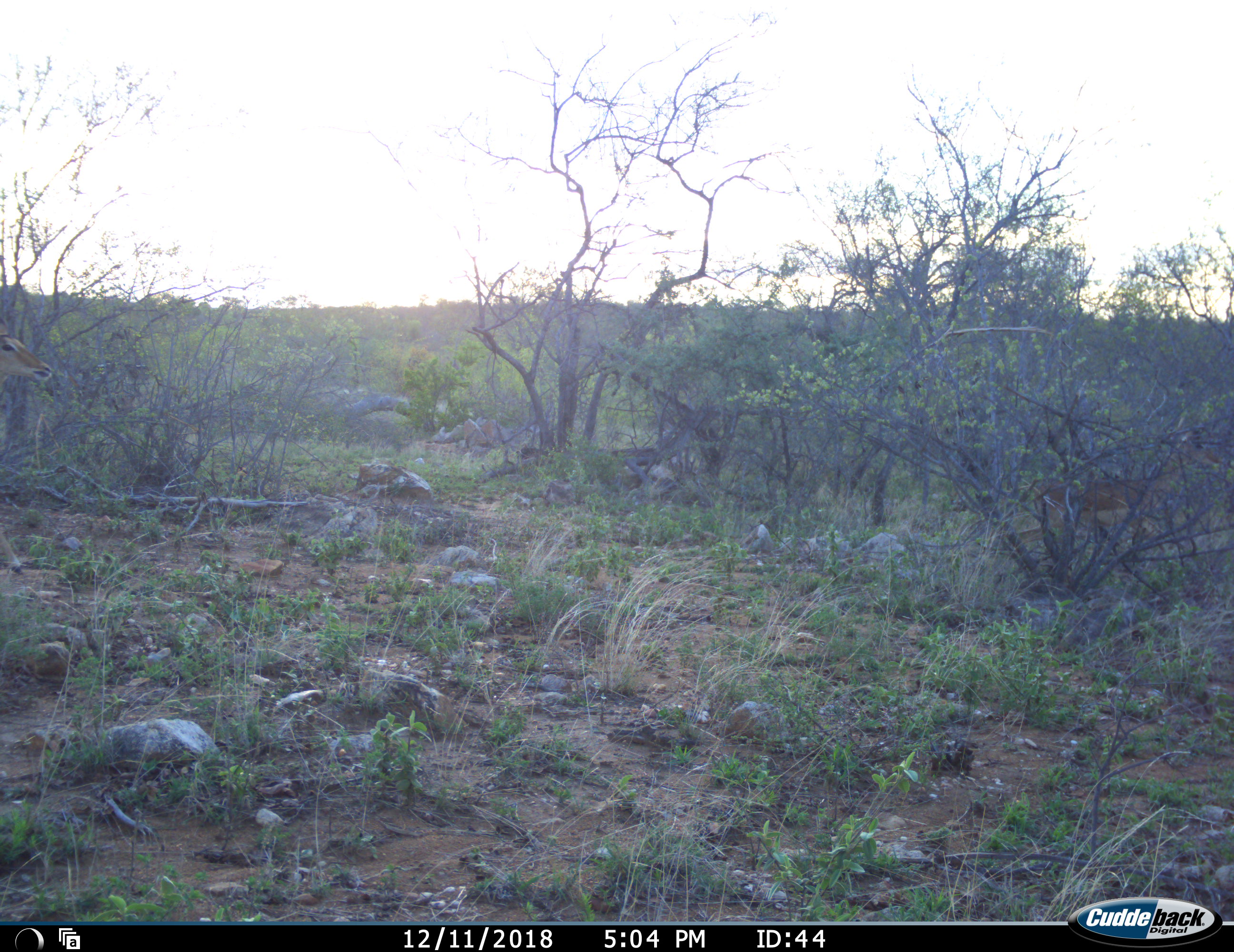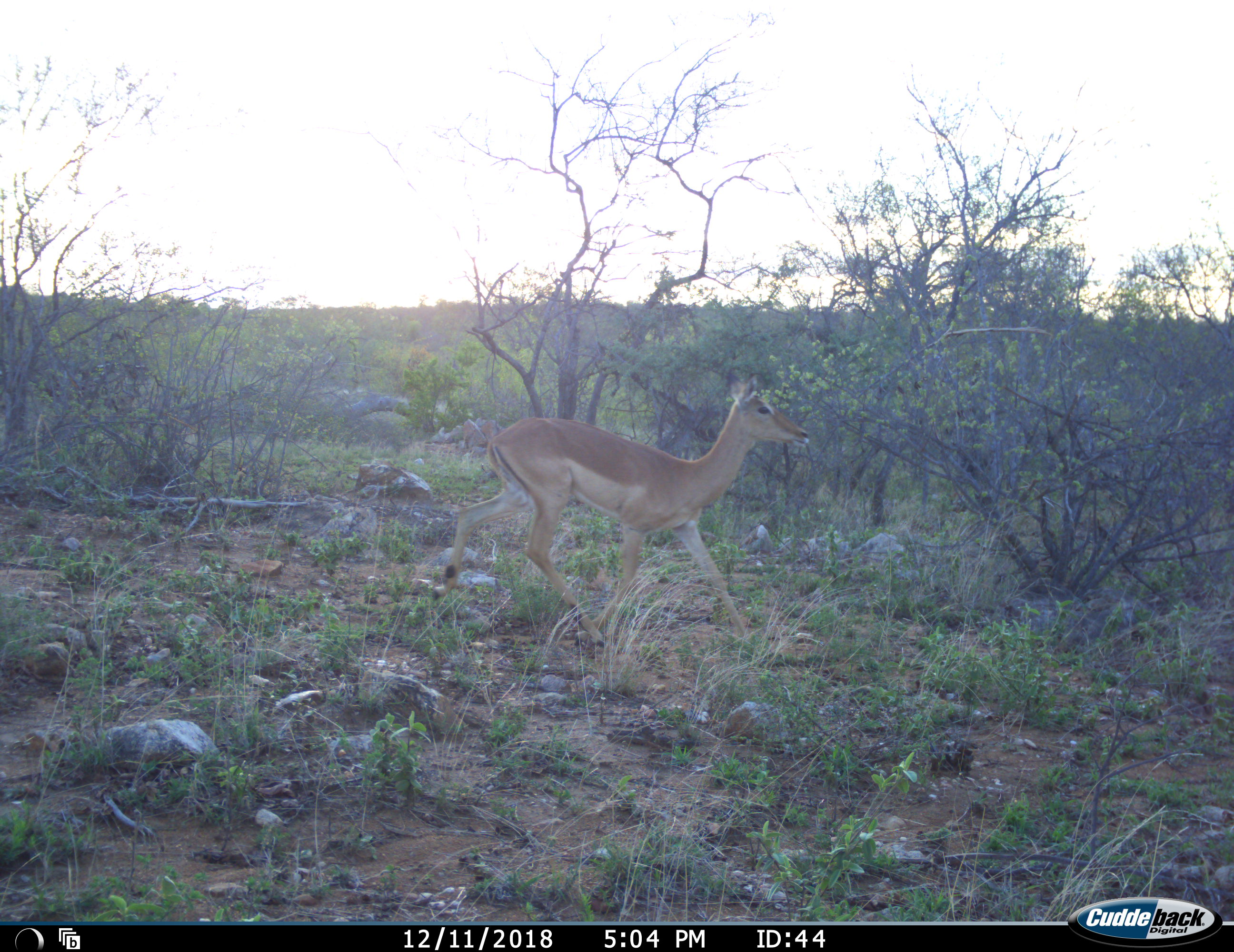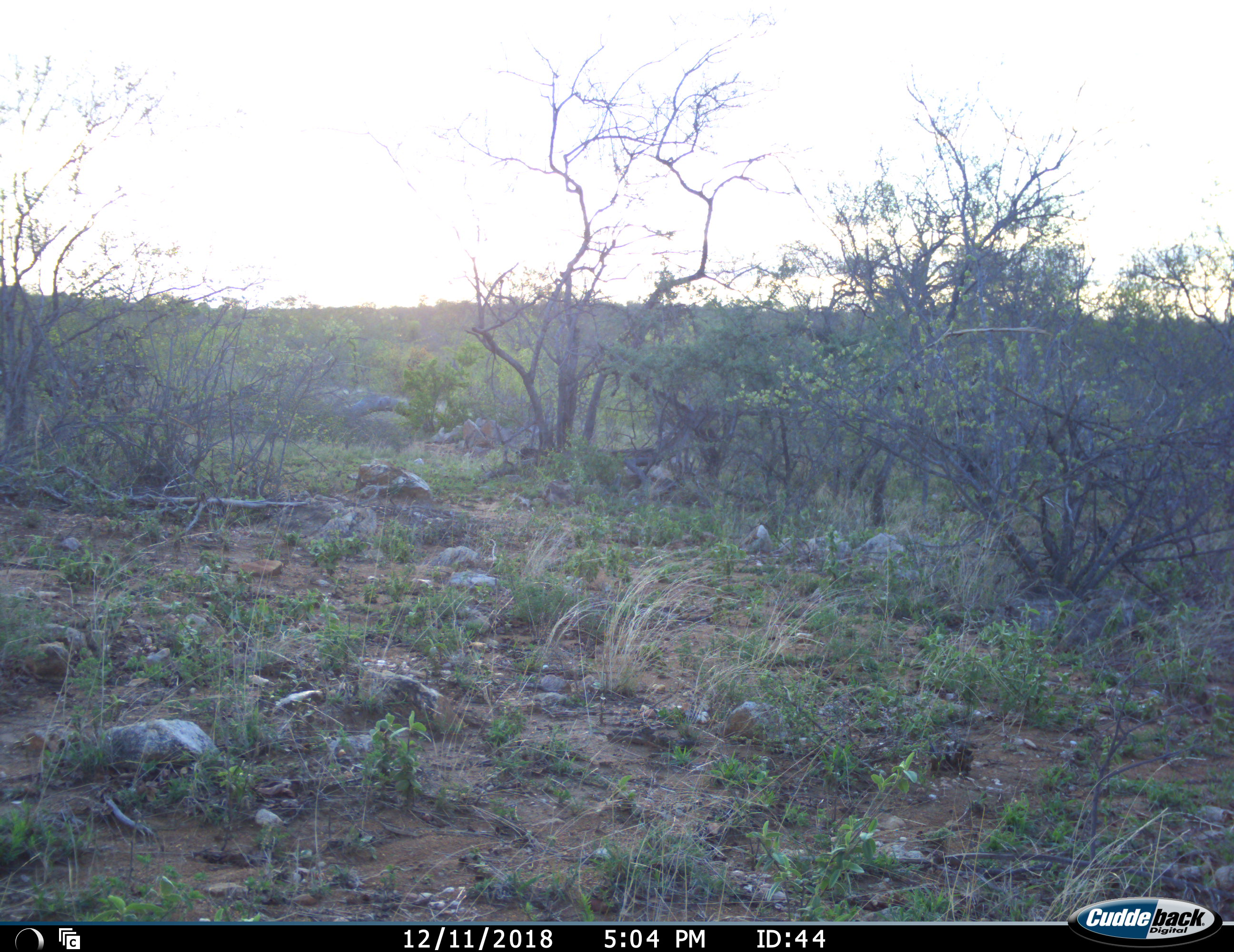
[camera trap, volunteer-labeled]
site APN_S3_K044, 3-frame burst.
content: unidentified animal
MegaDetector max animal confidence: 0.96